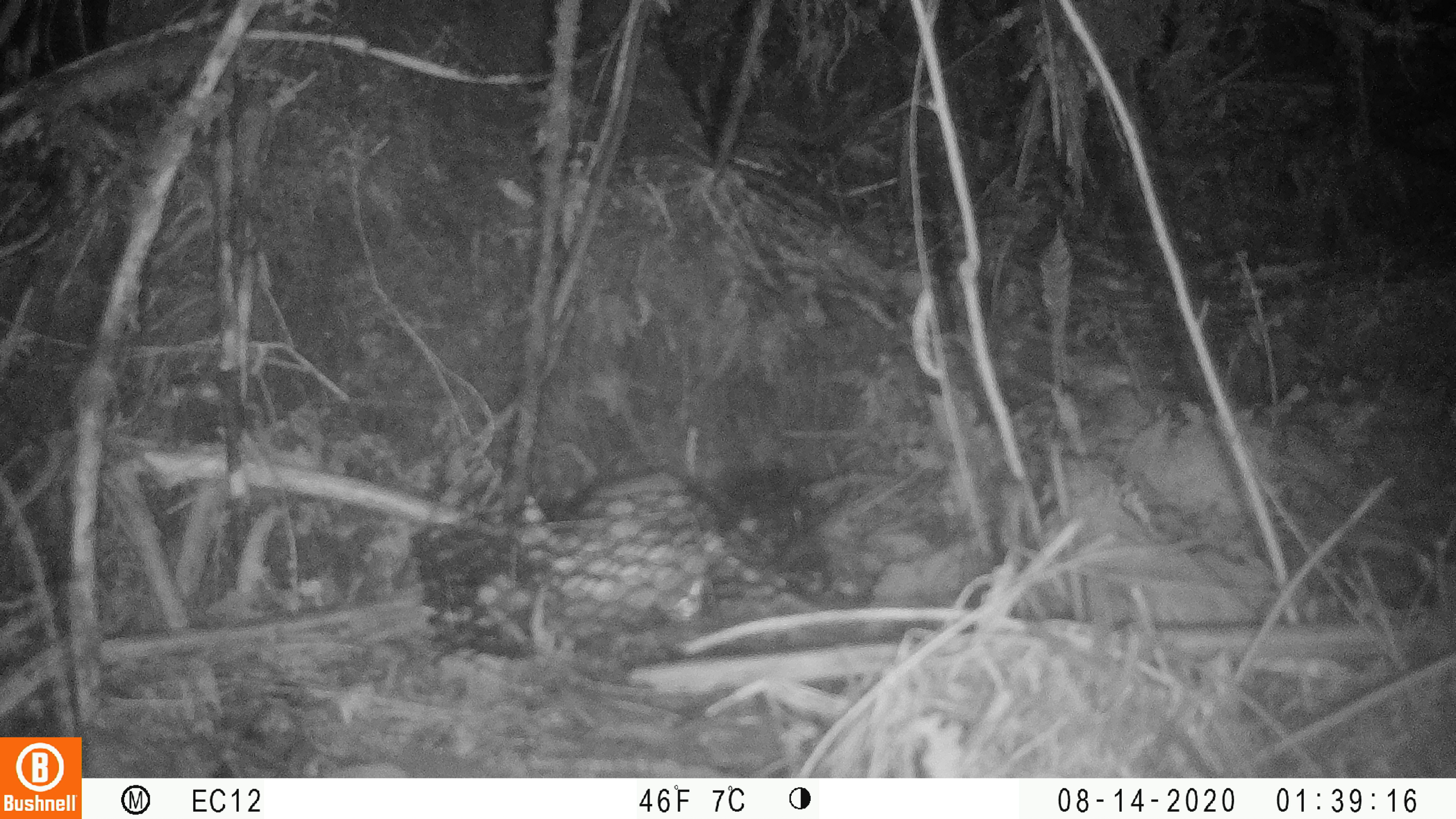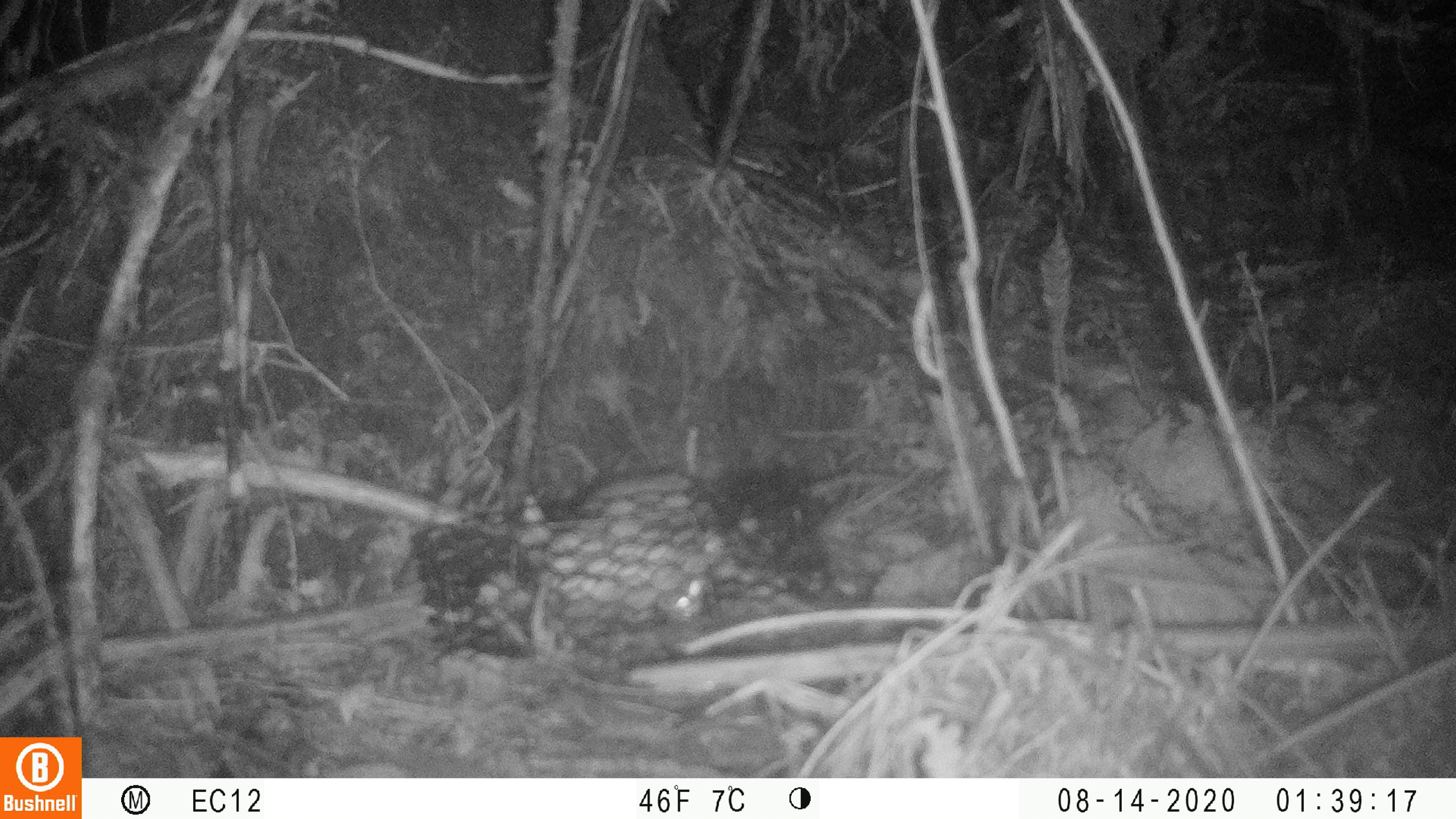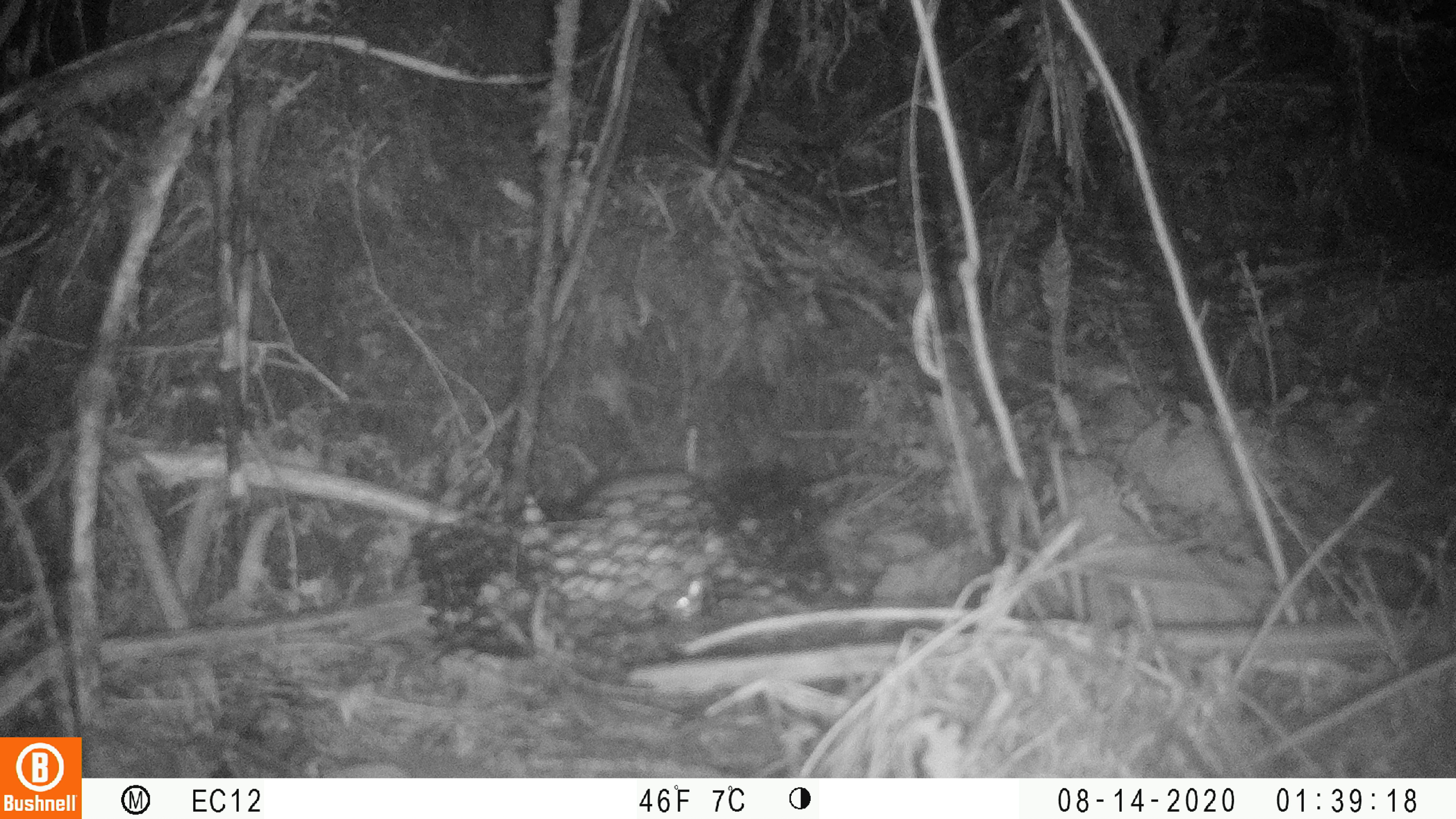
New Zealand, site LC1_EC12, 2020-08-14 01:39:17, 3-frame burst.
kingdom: Animalia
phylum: Chordata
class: Mammalia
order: Rodentia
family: Muridae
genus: Rattus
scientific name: Rattus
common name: rat